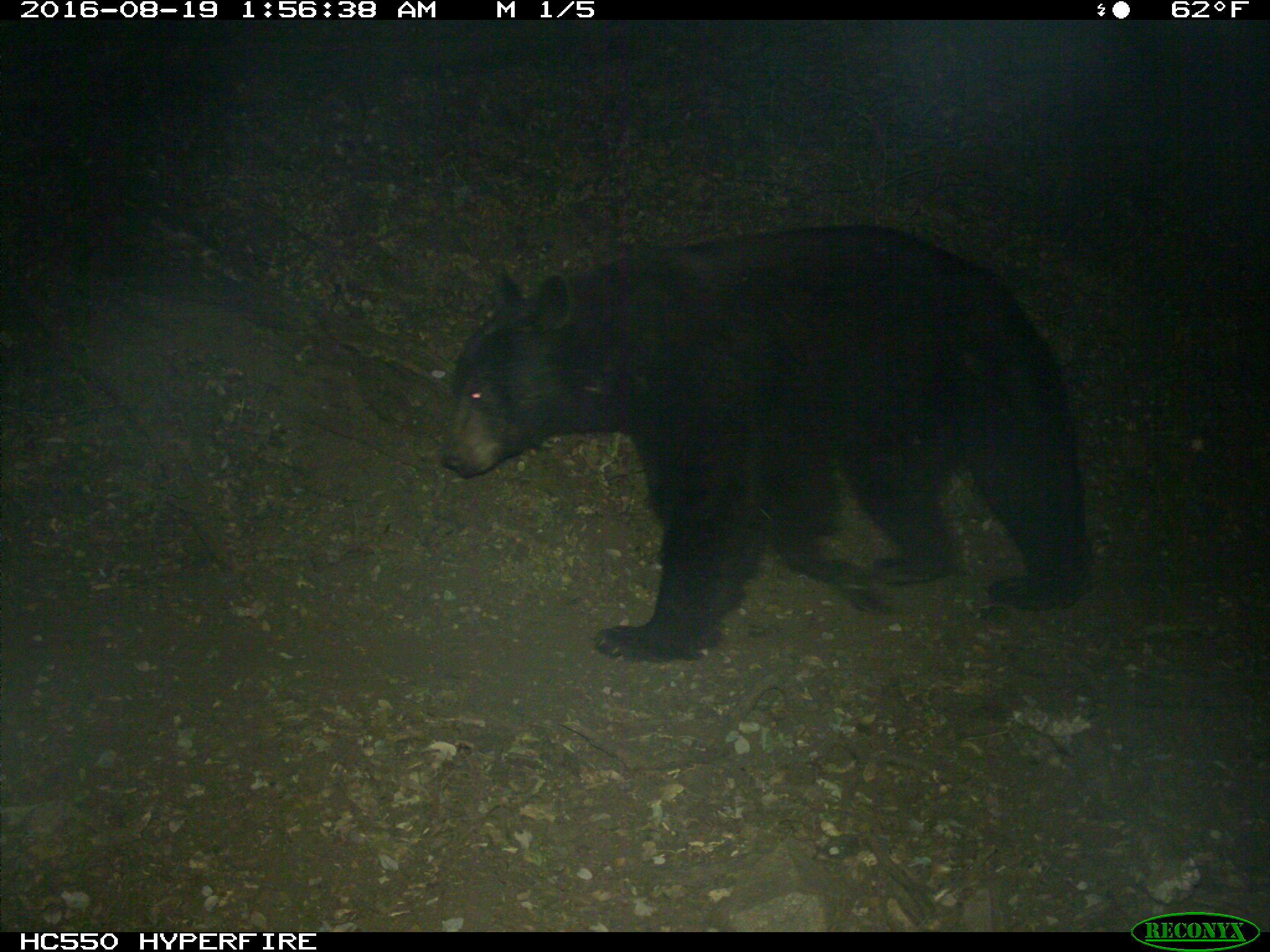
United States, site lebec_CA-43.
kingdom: Animalia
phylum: Chordata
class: Mammalia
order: Carnivora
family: Ursidae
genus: Ursus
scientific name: Ursus americanus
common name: american black bear